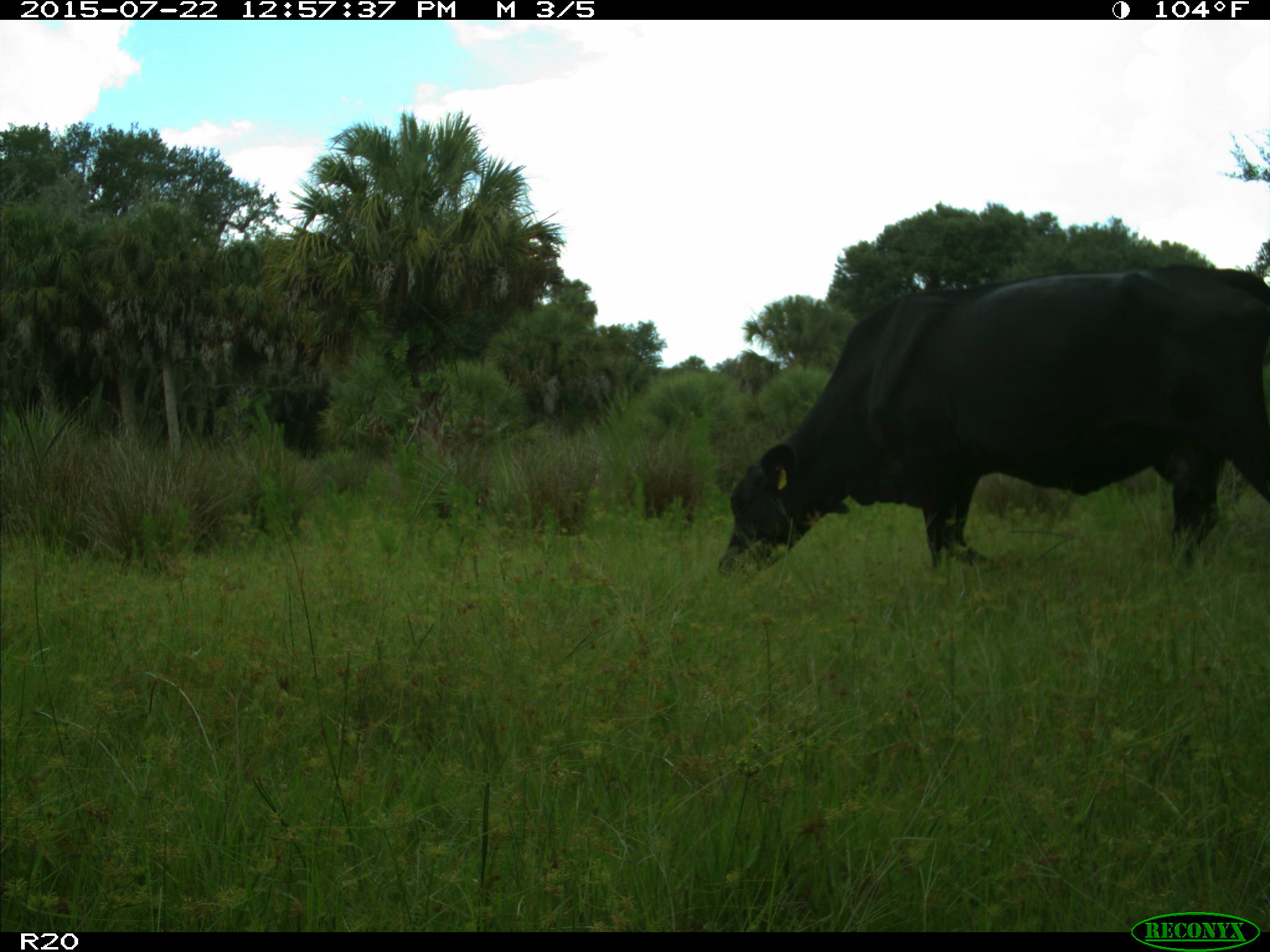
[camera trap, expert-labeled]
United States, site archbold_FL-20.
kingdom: Animalia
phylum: Chordata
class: Mammalia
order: Artiodactyla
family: Bovidae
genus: Bos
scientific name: Bos taurus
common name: domestic cow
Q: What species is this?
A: Bos taurus (domestic cow).